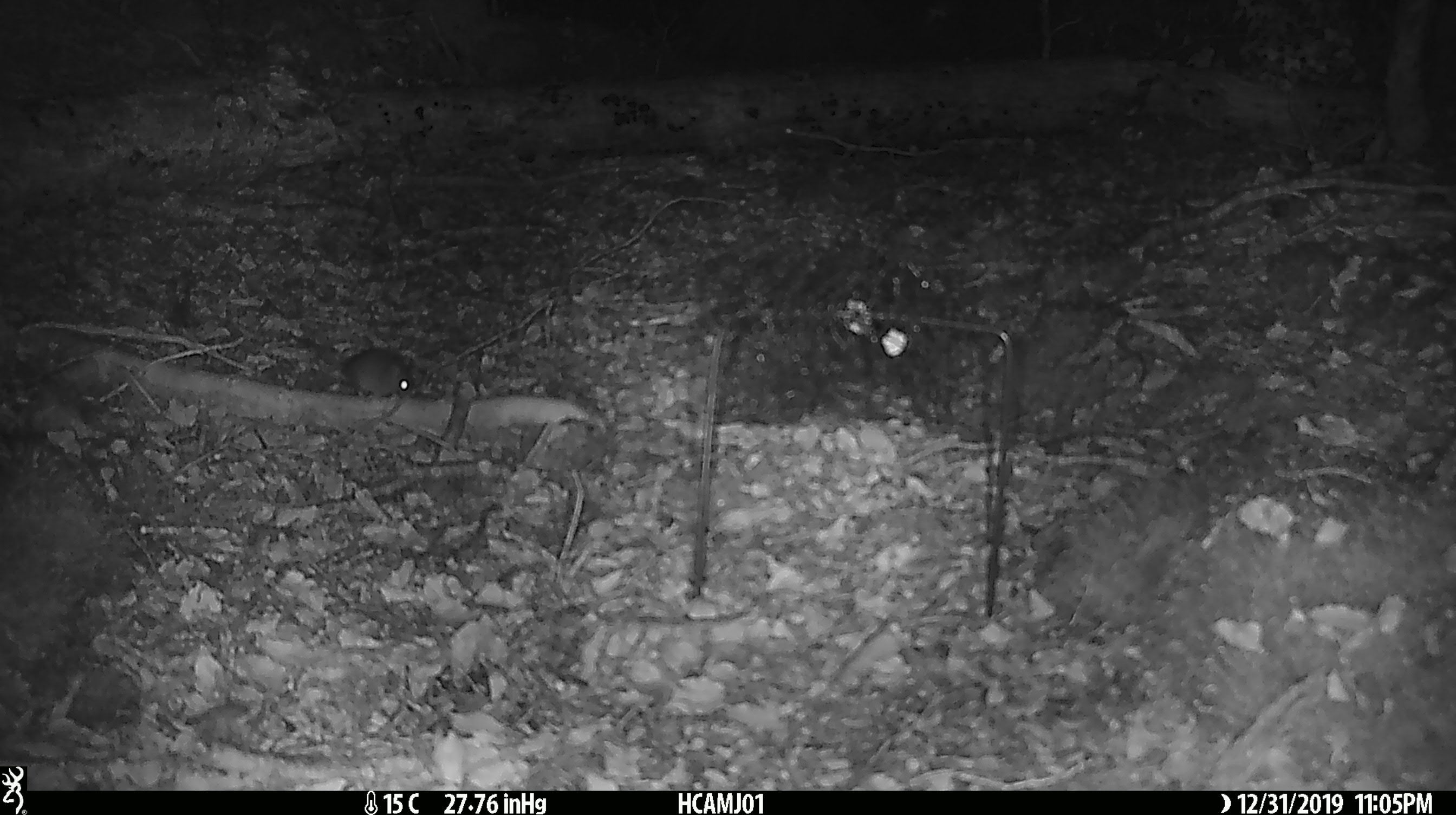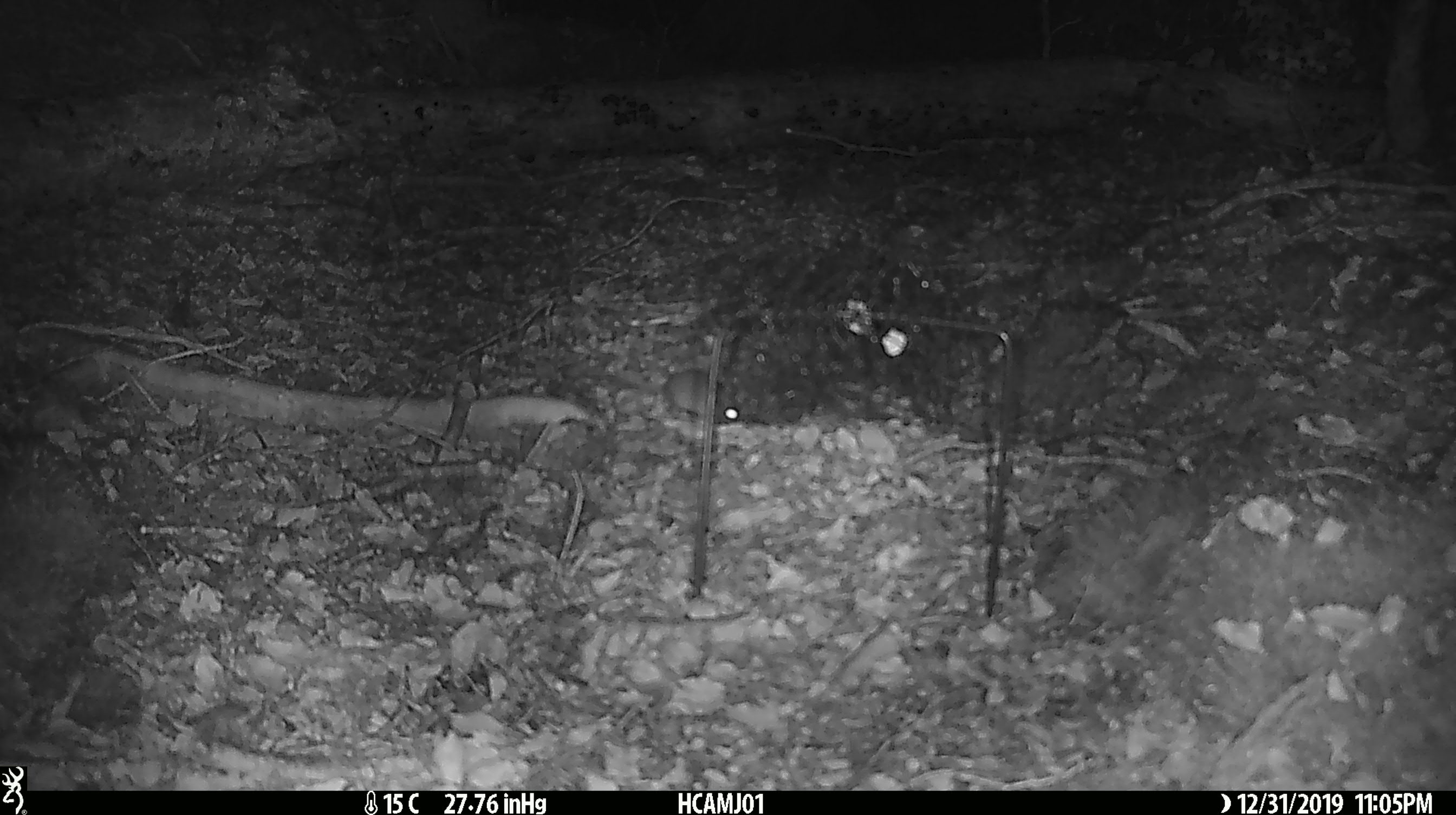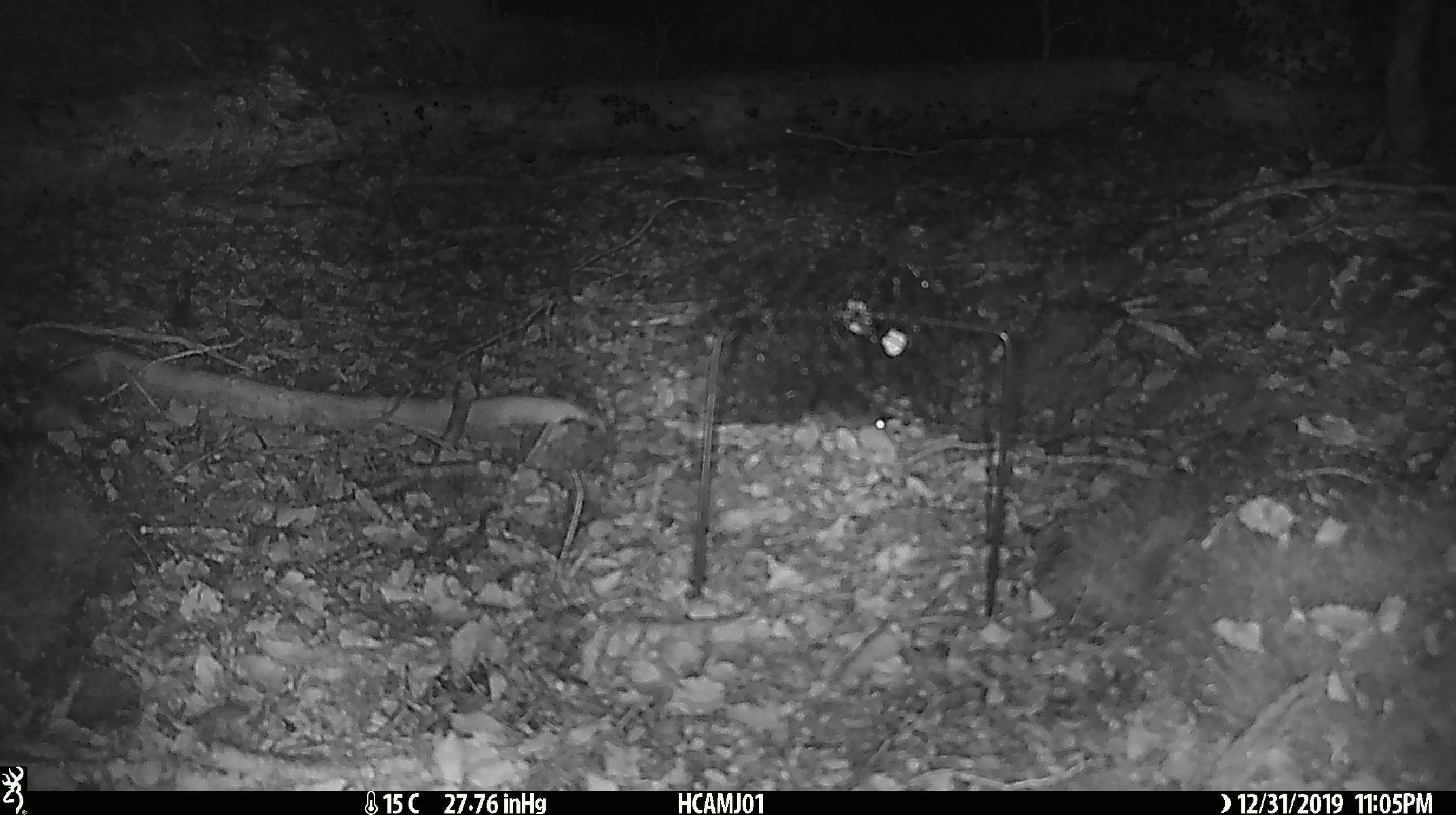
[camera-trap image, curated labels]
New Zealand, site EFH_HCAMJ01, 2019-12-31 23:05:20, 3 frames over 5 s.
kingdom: Animalia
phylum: Chordata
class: Mammalia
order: Rodentia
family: Muridae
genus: Mus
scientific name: Mus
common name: mouse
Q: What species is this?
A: Mouse (Mus).